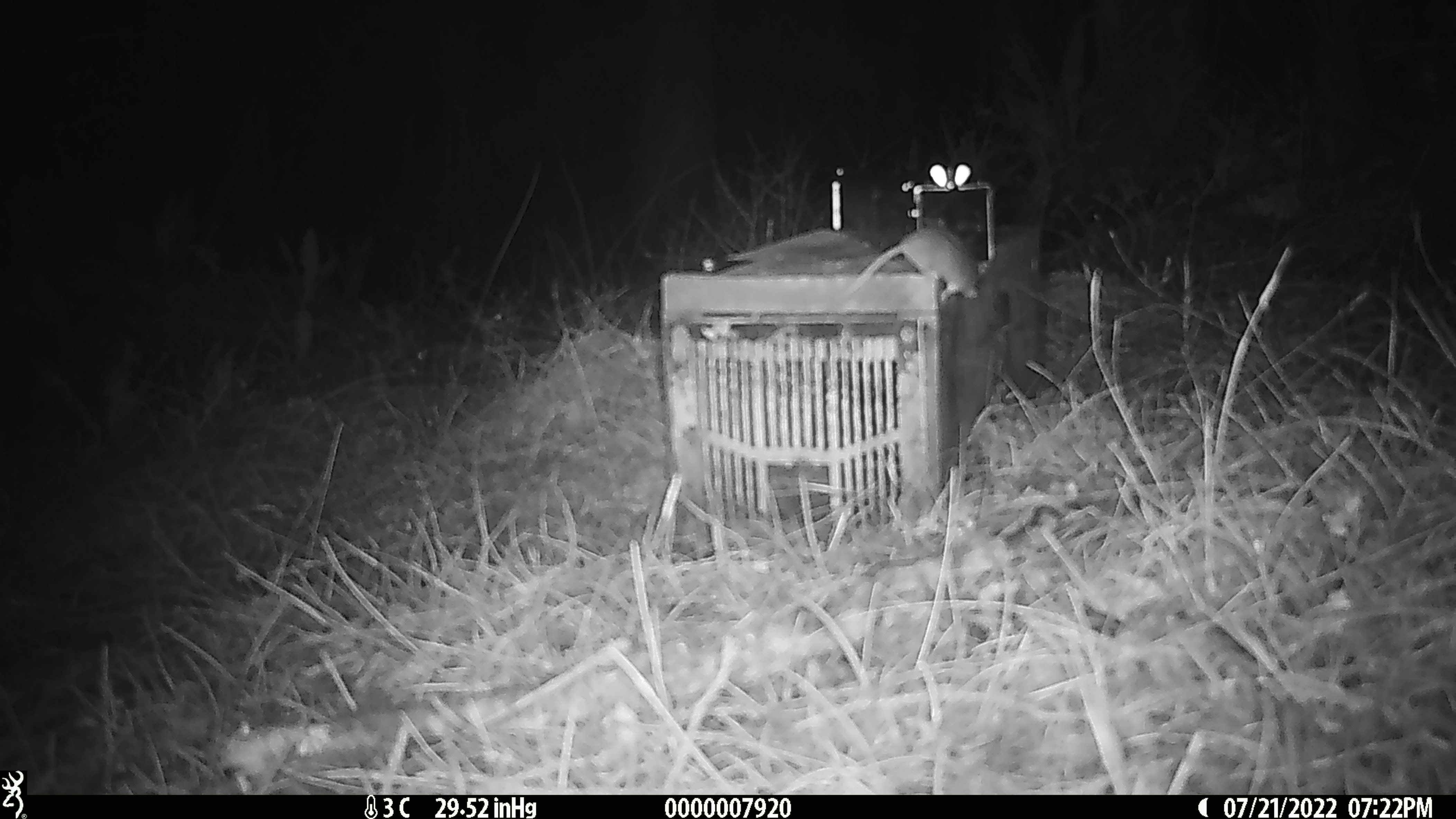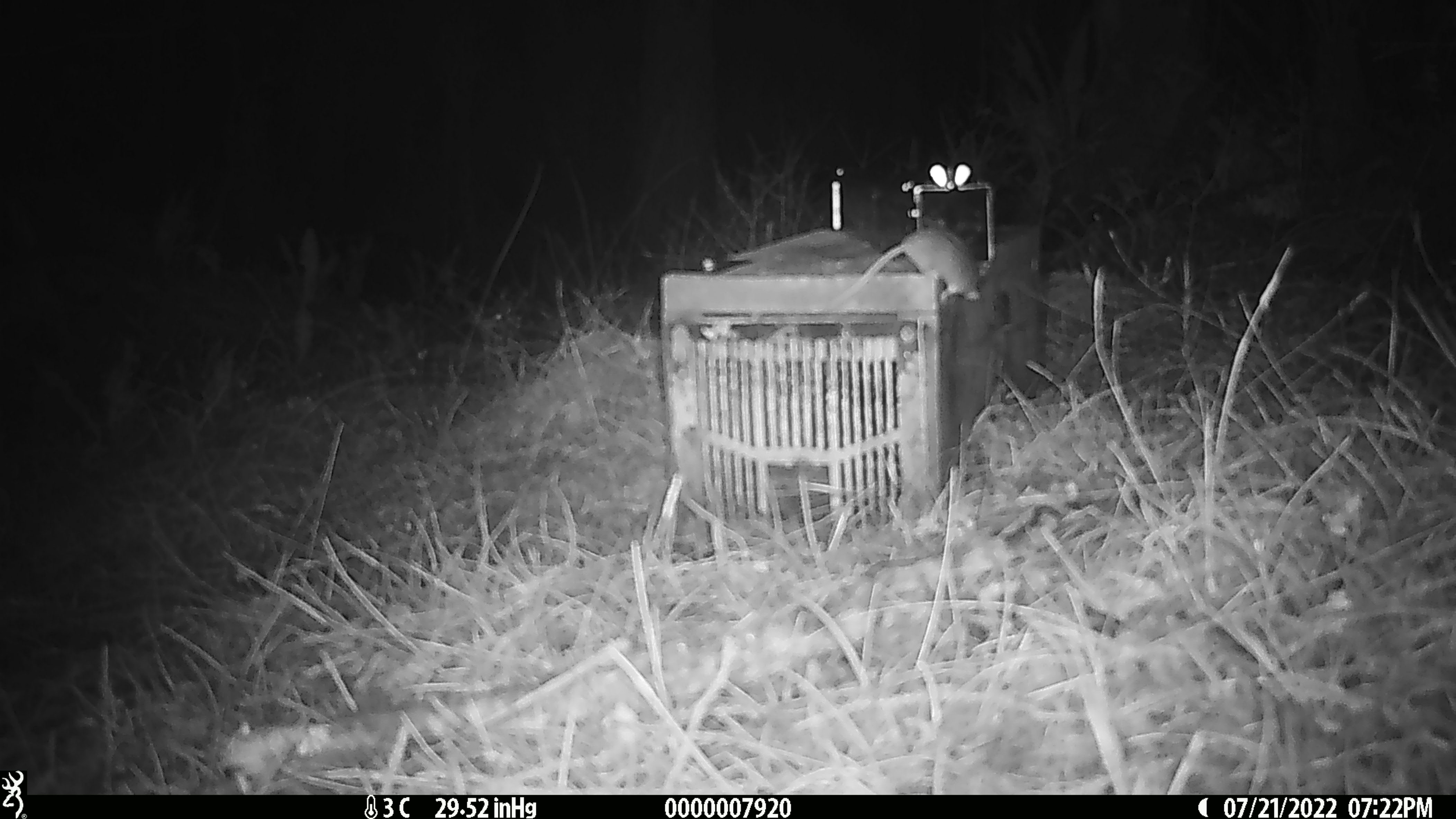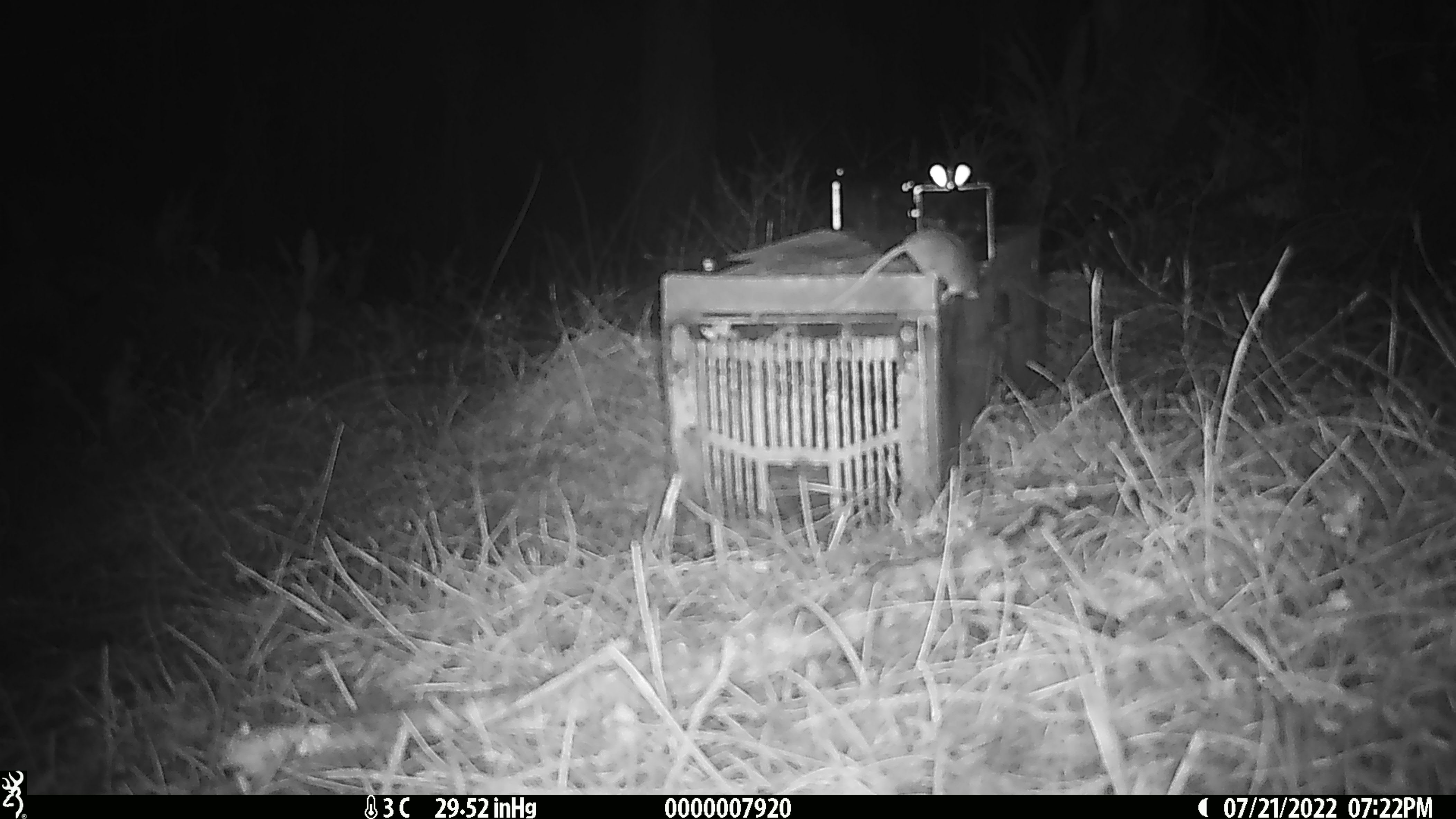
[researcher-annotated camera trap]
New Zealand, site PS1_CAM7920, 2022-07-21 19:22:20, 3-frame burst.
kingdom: Animalia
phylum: Chordata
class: Mammalia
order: Rodentia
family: Muridae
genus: Mus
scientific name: Mus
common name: mouse